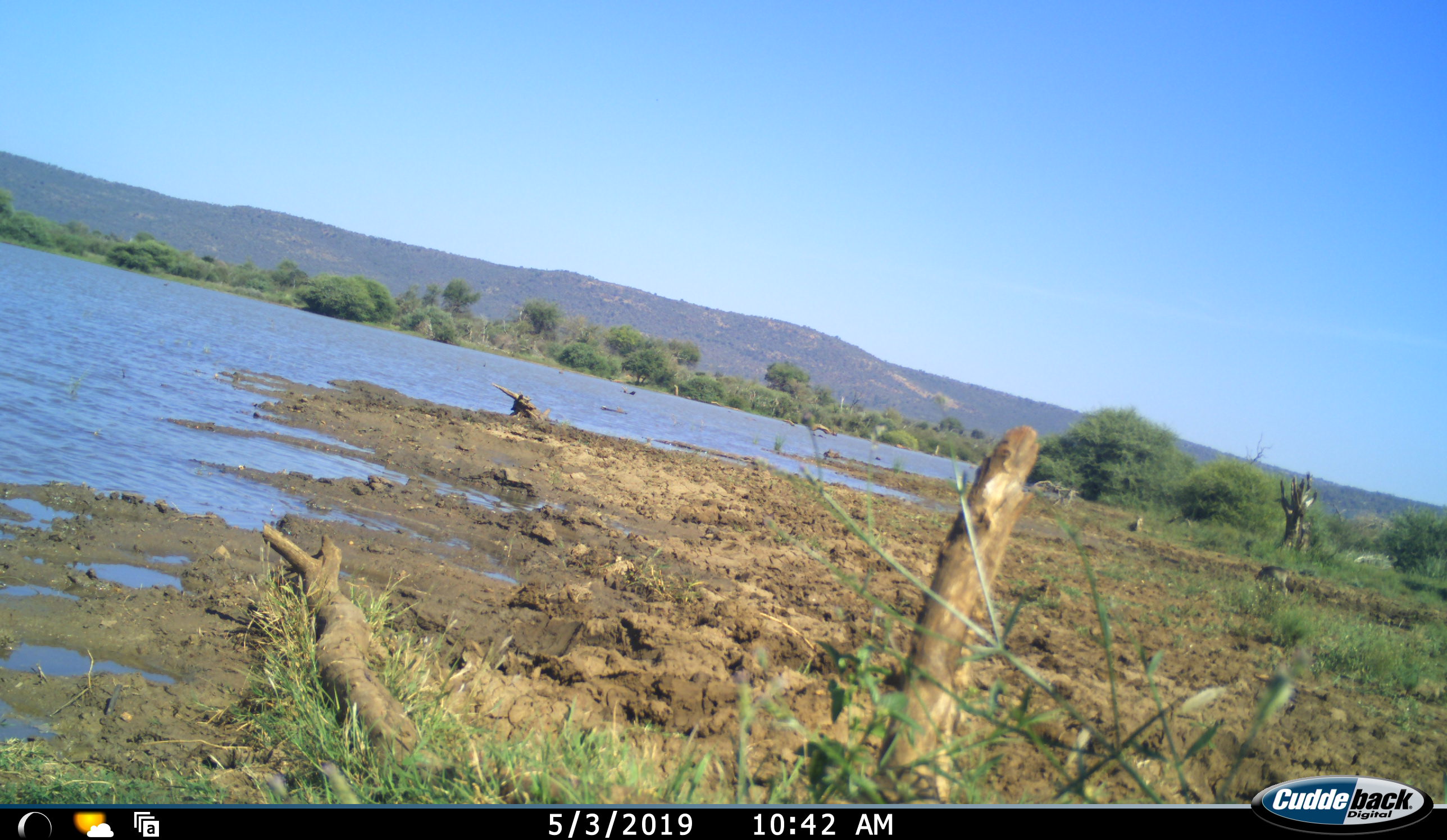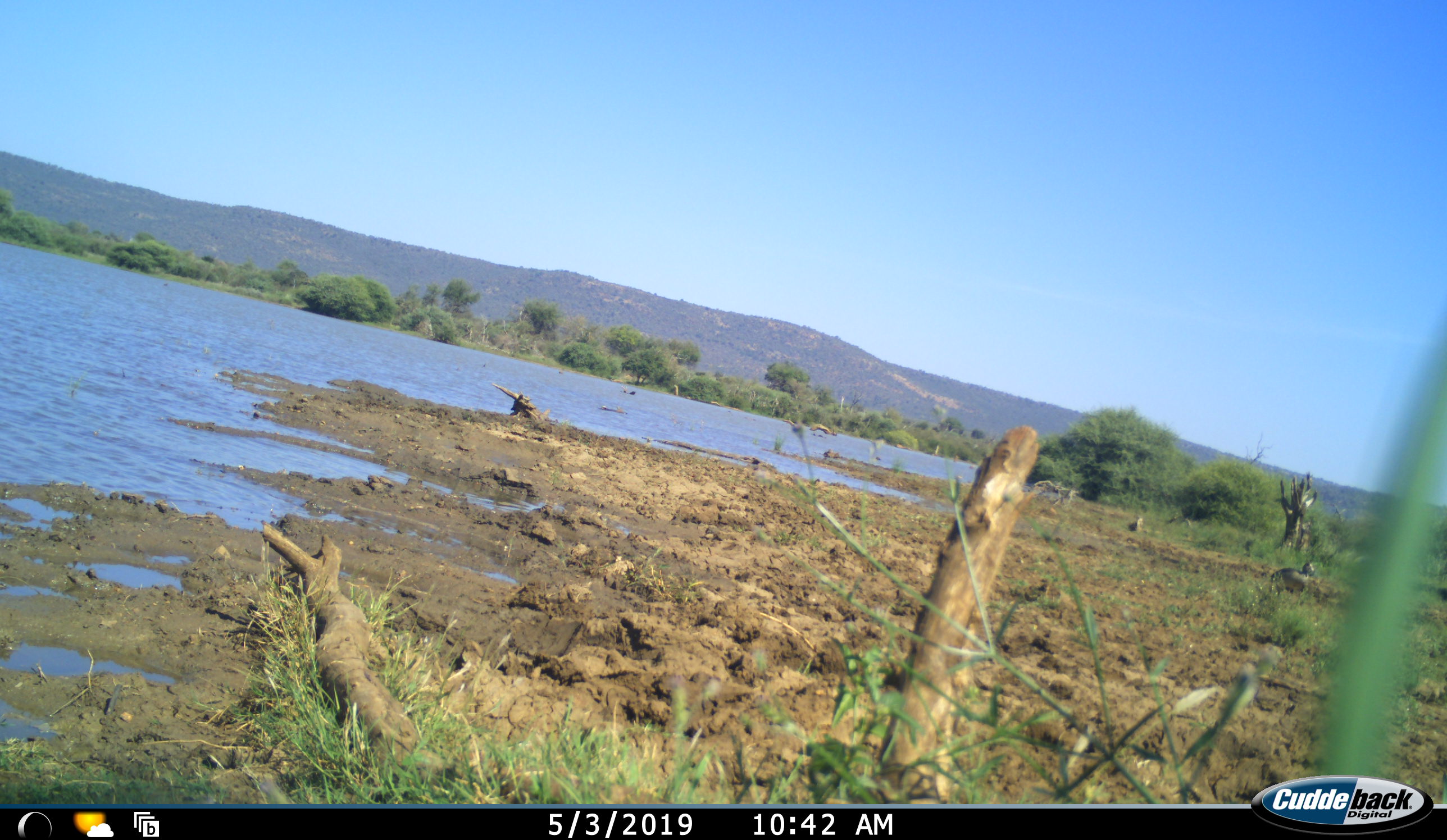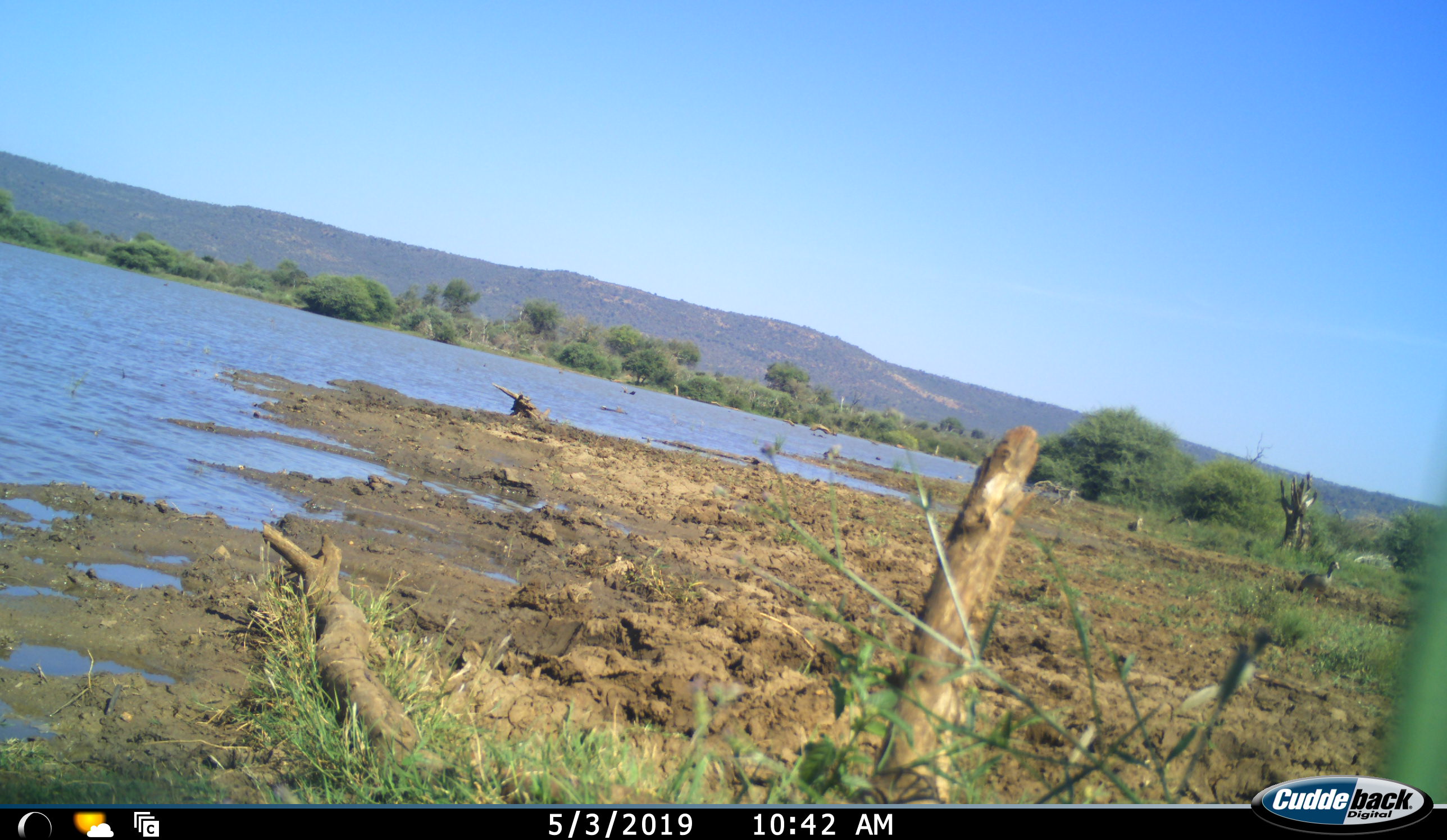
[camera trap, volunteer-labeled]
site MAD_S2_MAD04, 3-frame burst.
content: unidentified animal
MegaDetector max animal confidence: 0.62